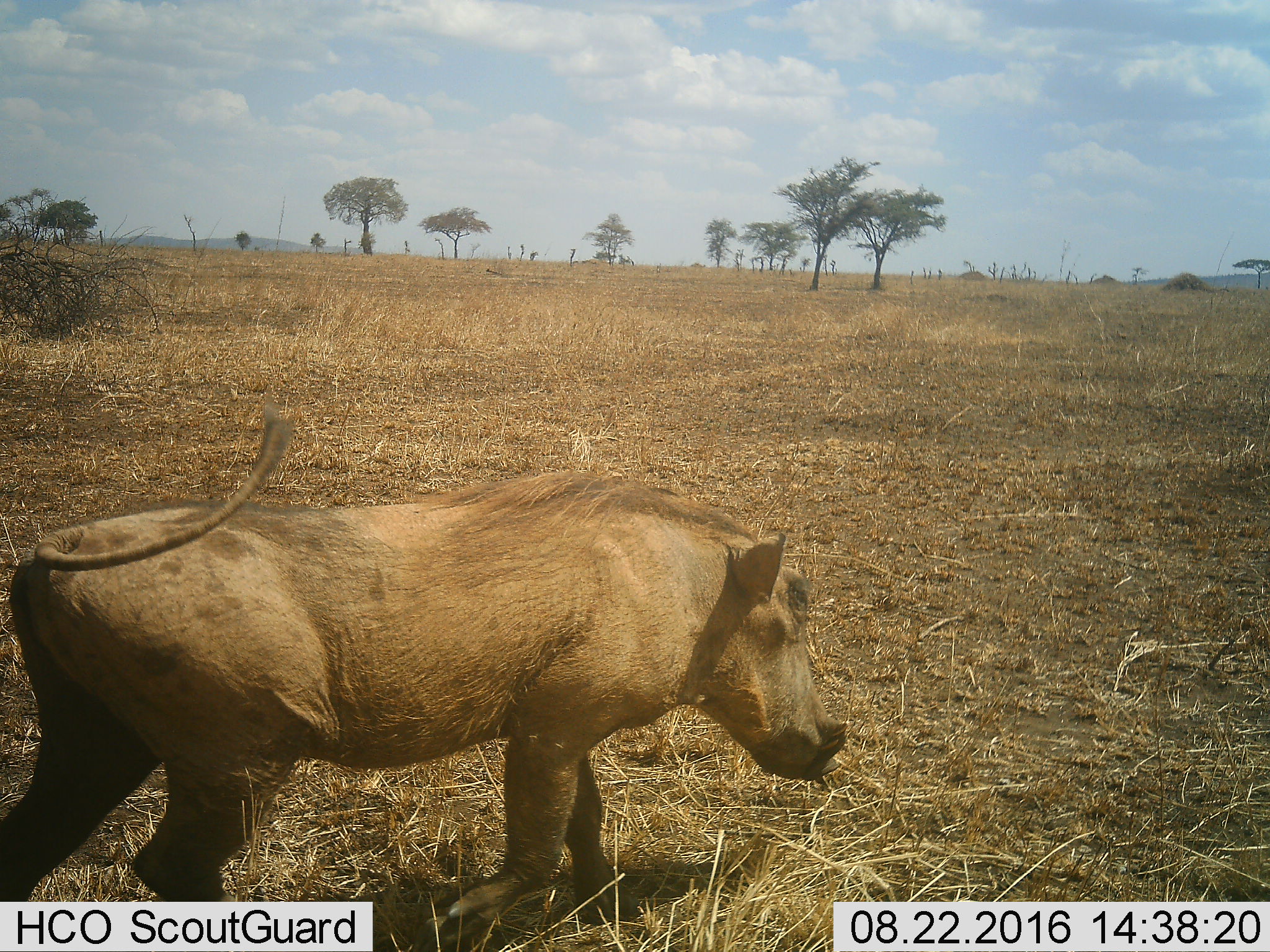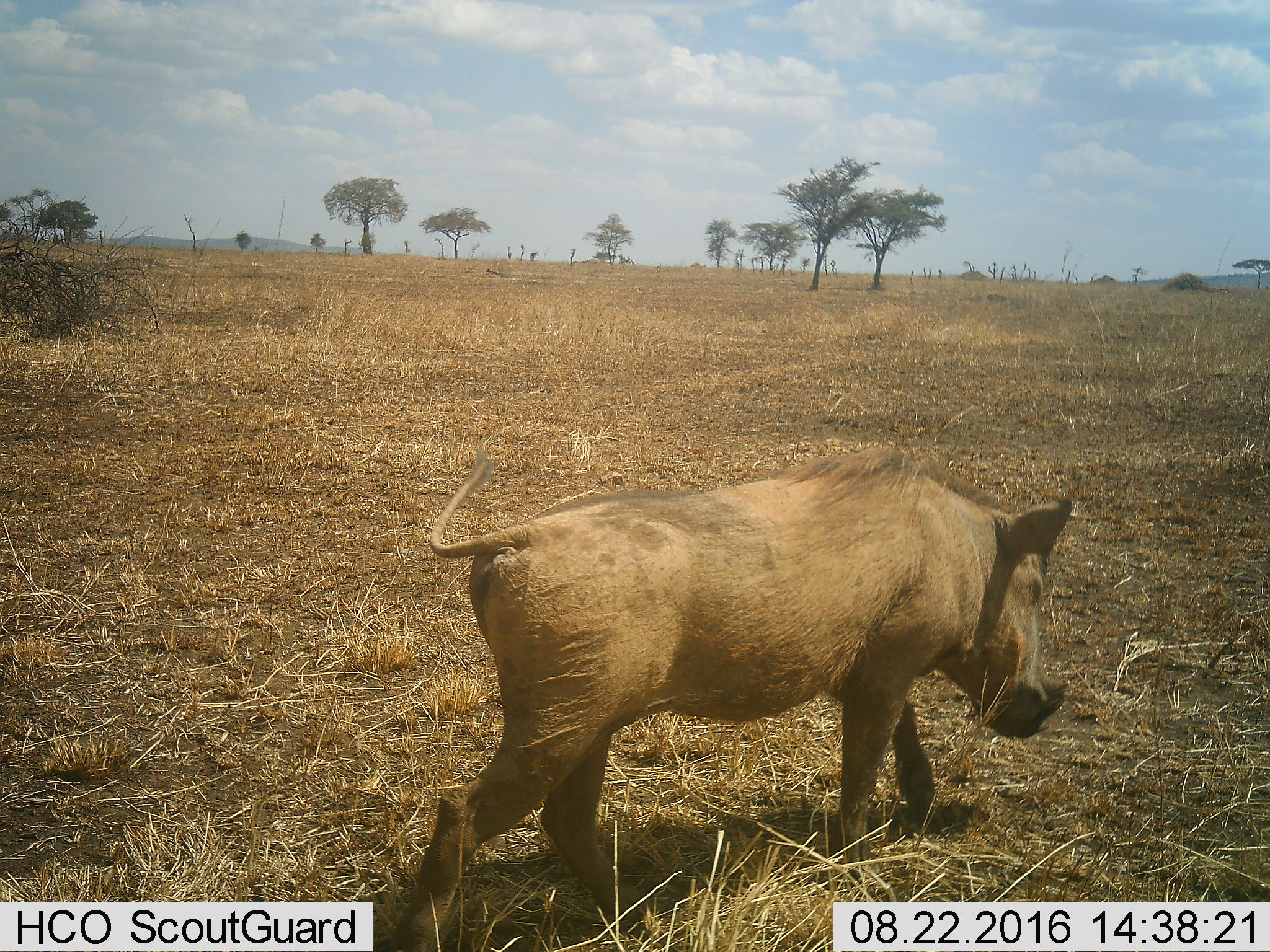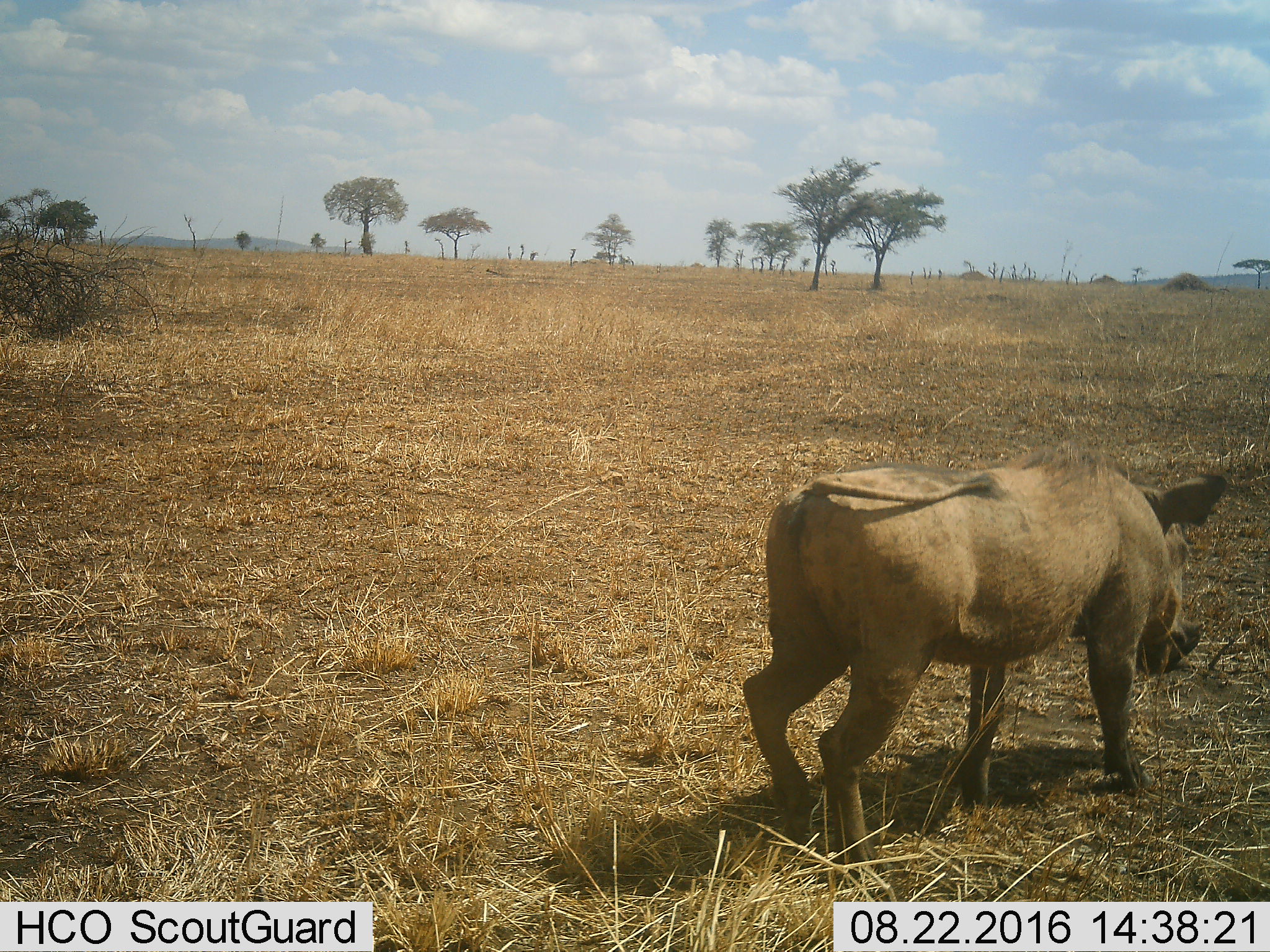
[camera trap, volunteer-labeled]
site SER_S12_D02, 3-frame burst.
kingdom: Animalia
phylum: Chordata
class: Mammalia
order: Artiodactyla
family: Suidae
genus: Phacochoerus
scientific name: Phacochoerus africanus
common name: warthog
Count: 1.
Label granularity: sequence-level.